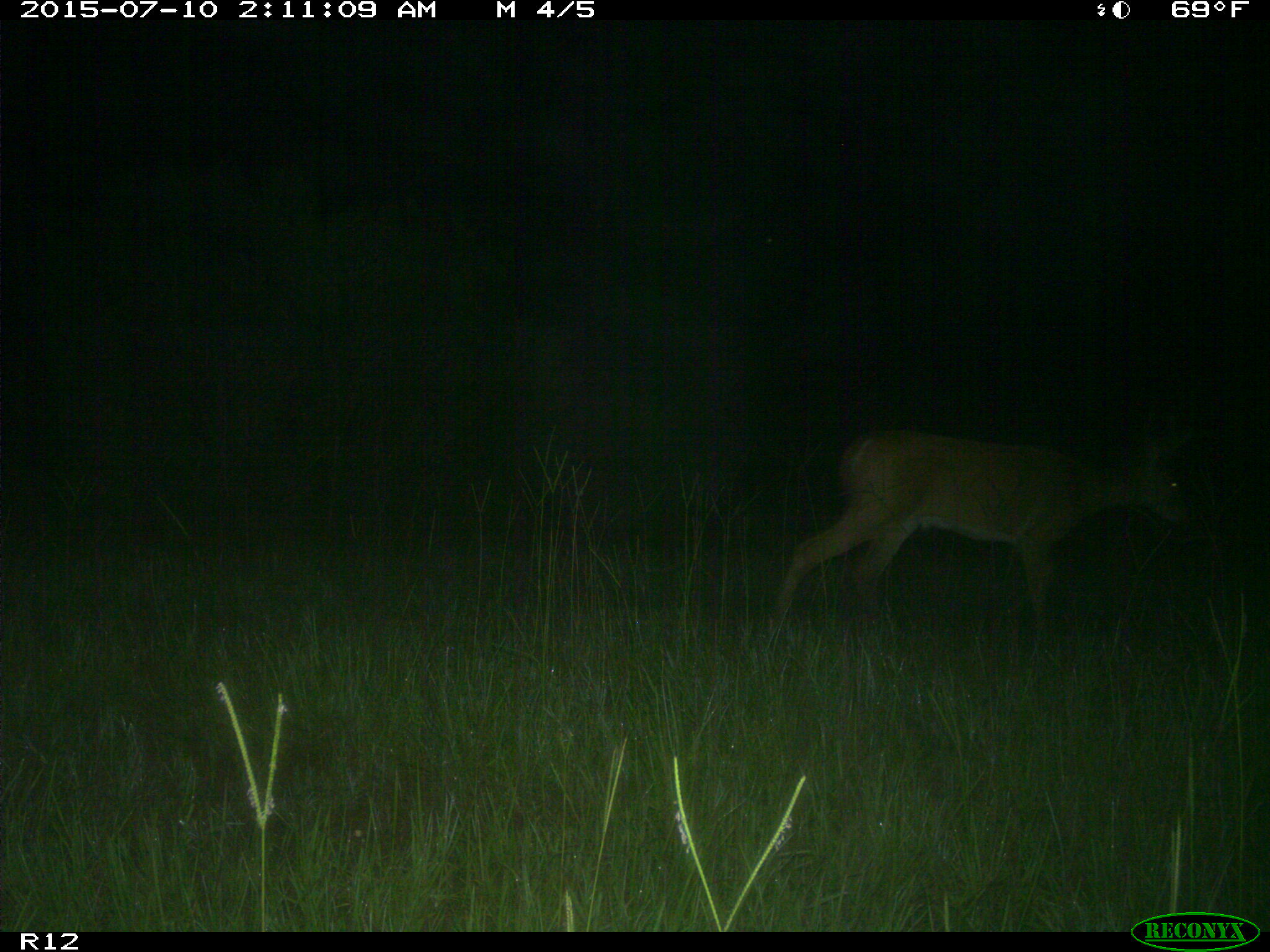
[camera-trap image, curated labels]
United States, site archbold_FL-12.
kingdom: Animalia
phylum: Chordata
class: Mammalia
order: Artiodactyla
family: Cervidae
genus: Odocoileus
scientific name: Odocoileus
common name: deer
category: unidentified deer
Unidentified deer (deer) (Odocoileus).